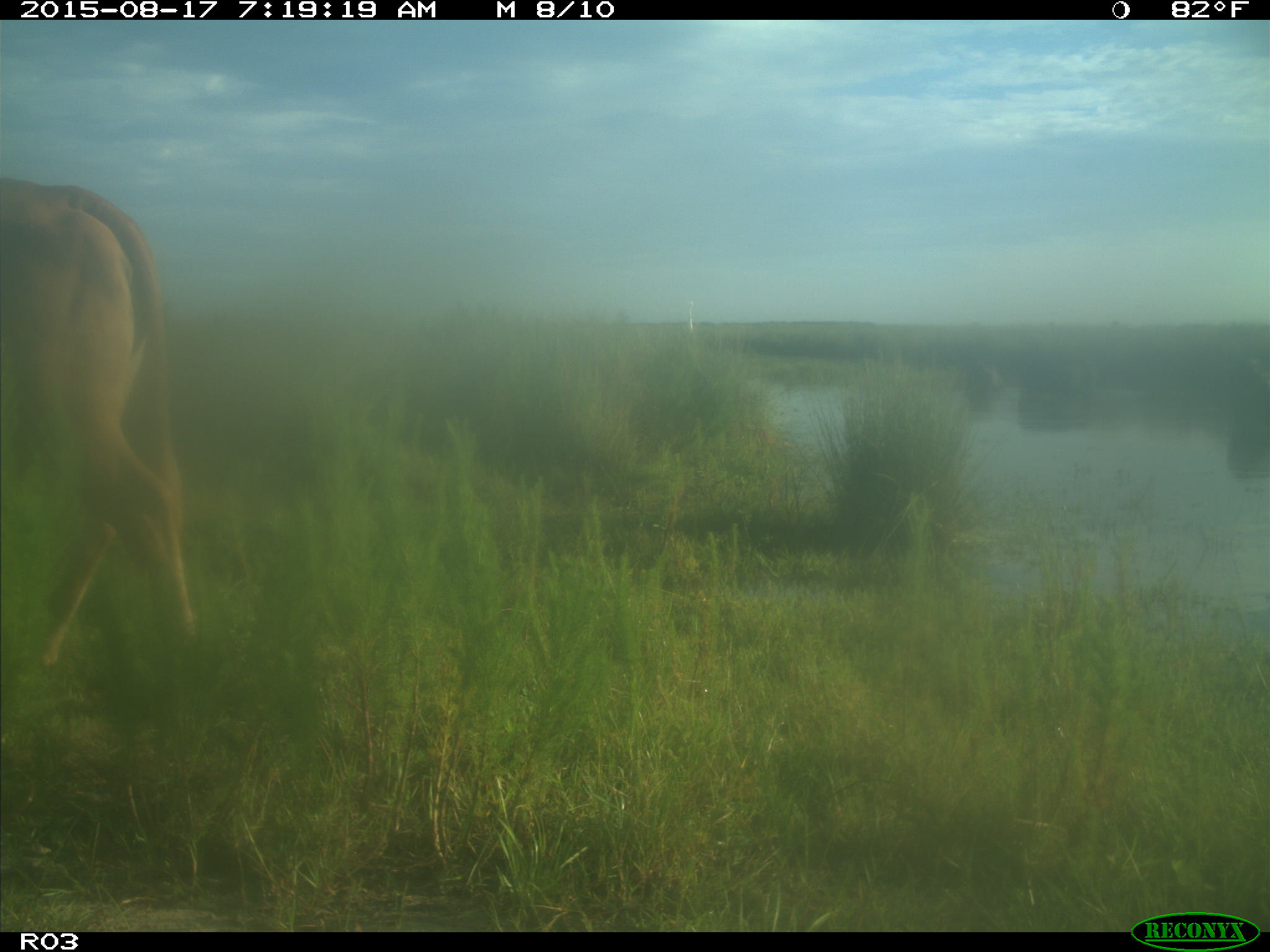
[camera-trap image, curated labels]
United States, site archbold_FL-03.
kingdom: Animalia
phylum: Chordata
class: Mammalia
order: Artiodactyla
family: Bovidae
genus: Bos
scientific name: Bos taurus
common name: domestic cow